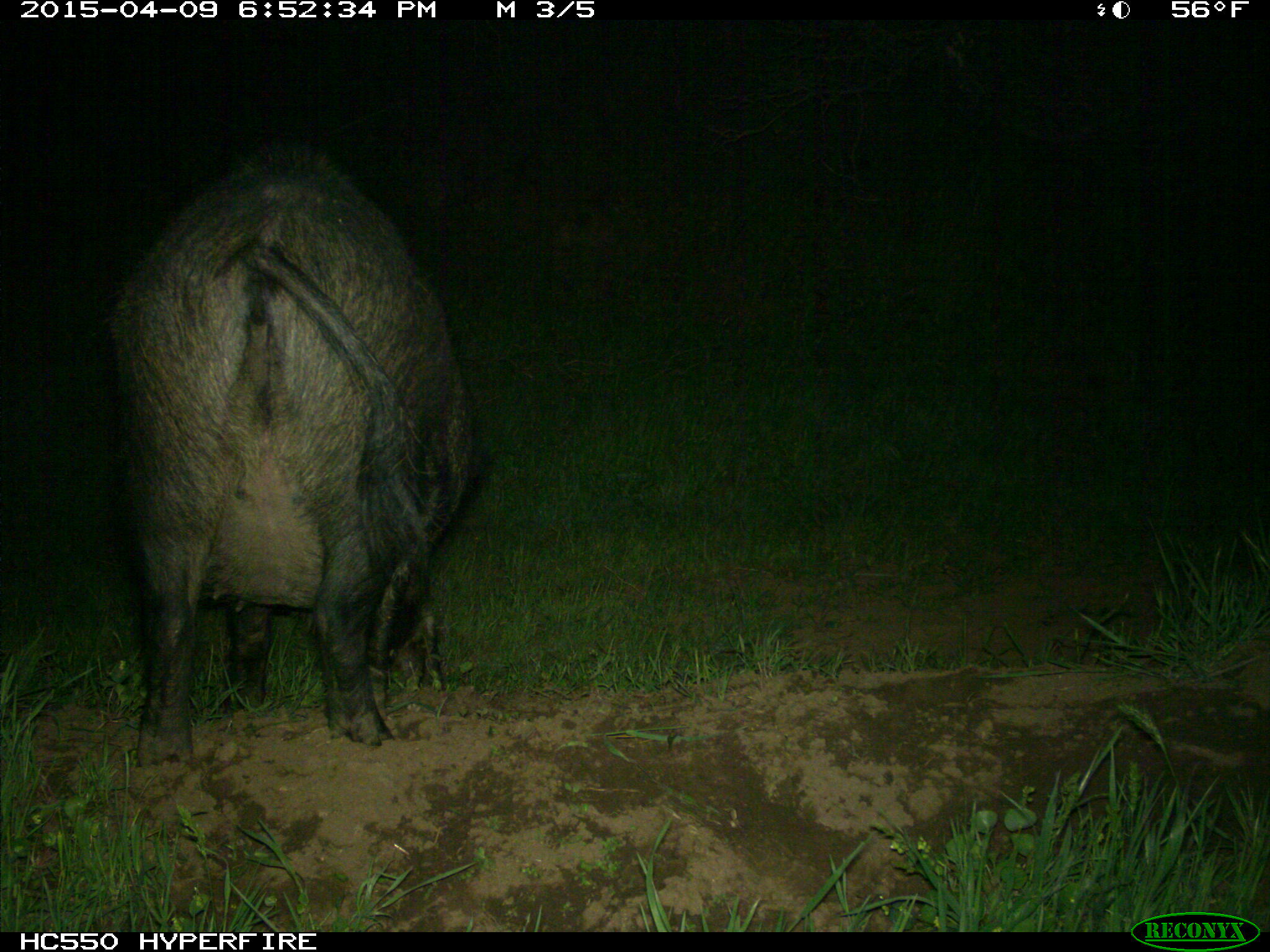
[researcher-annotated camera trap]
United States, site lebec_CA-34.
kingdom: Animalia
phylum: Chordata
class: Mammalia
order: Artiodactyla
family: Suidae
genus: Sus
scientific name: Sus scrofa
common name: wild boar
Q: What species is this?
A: Sus scrofa (wild boar).